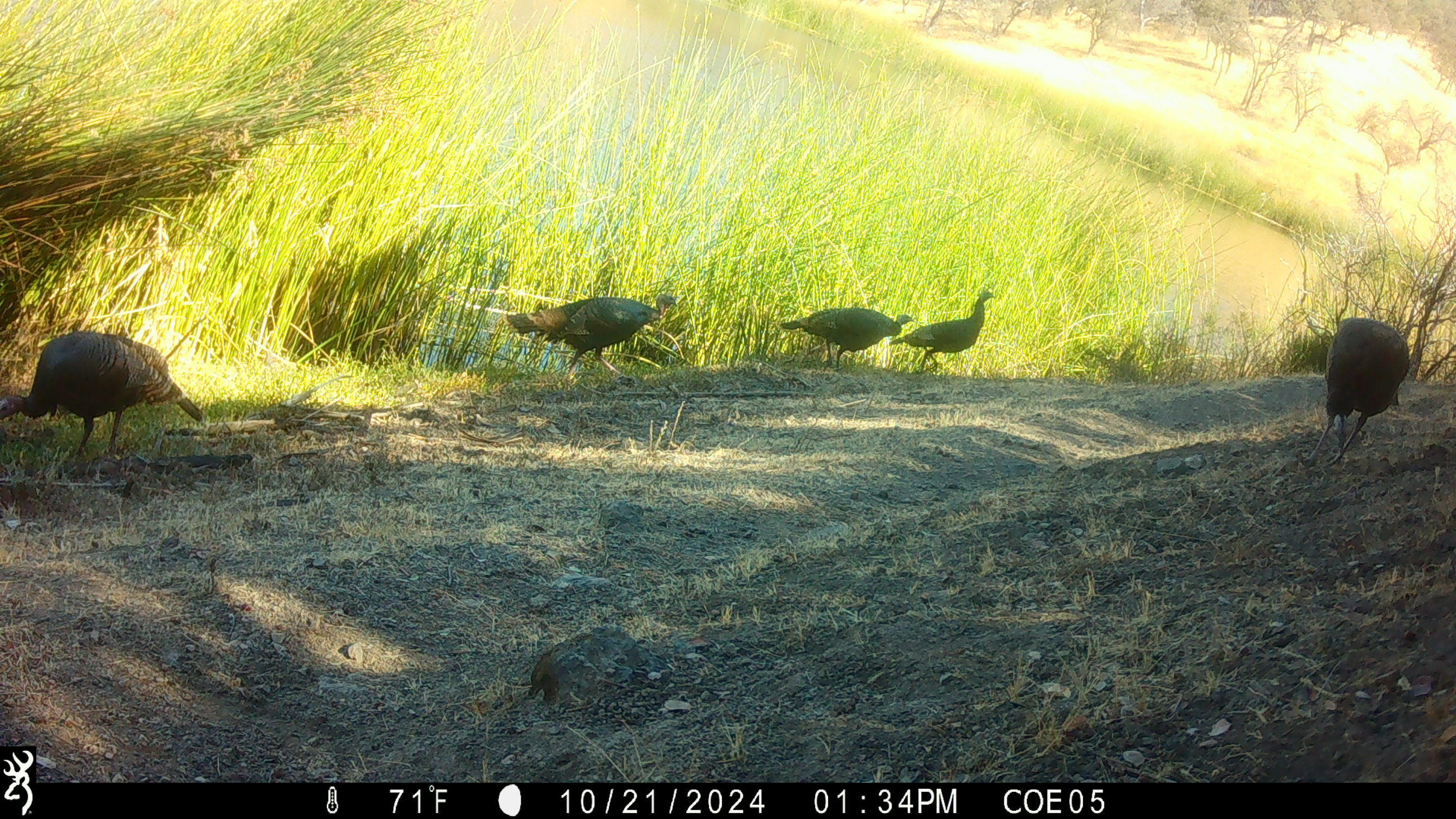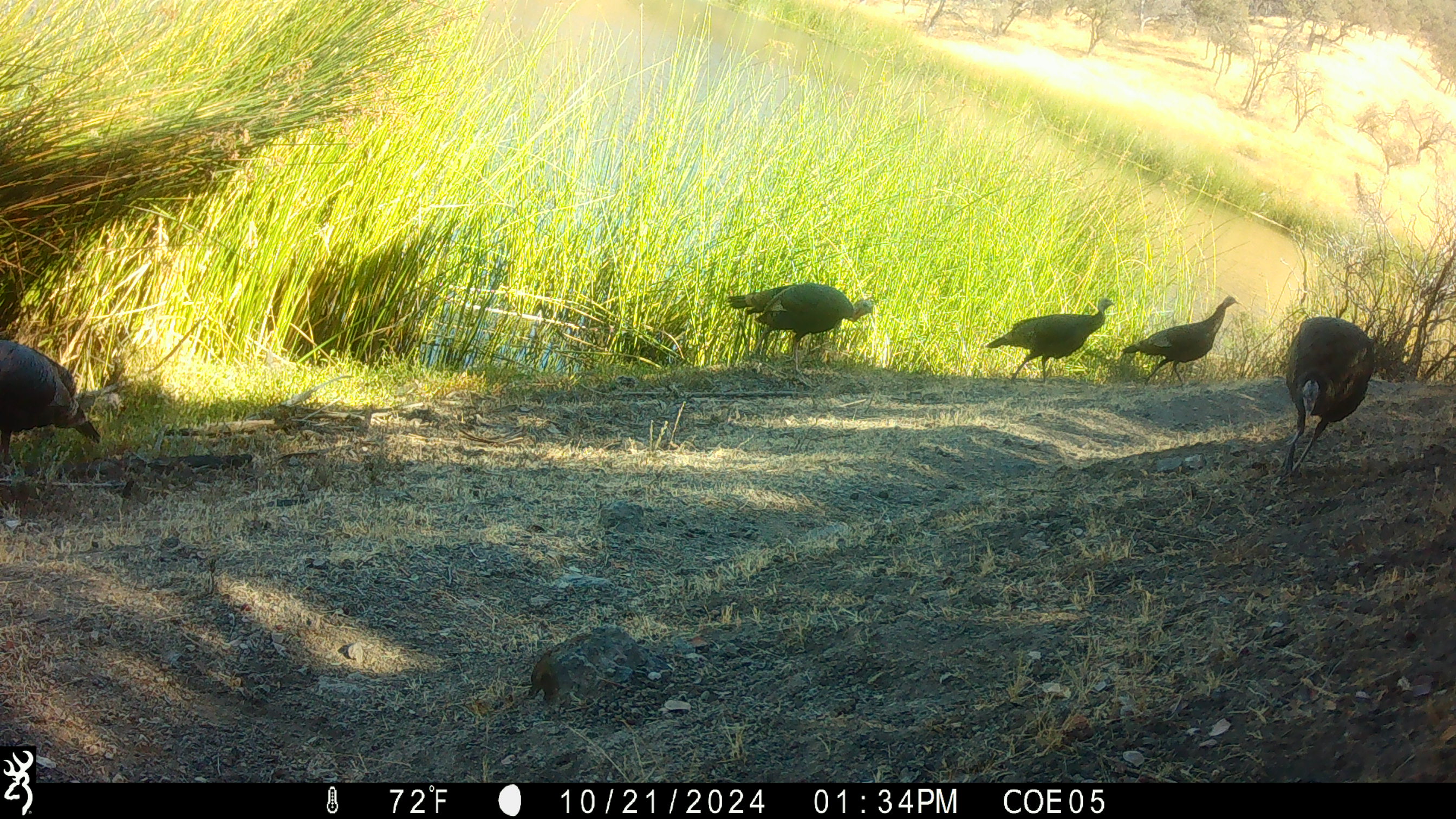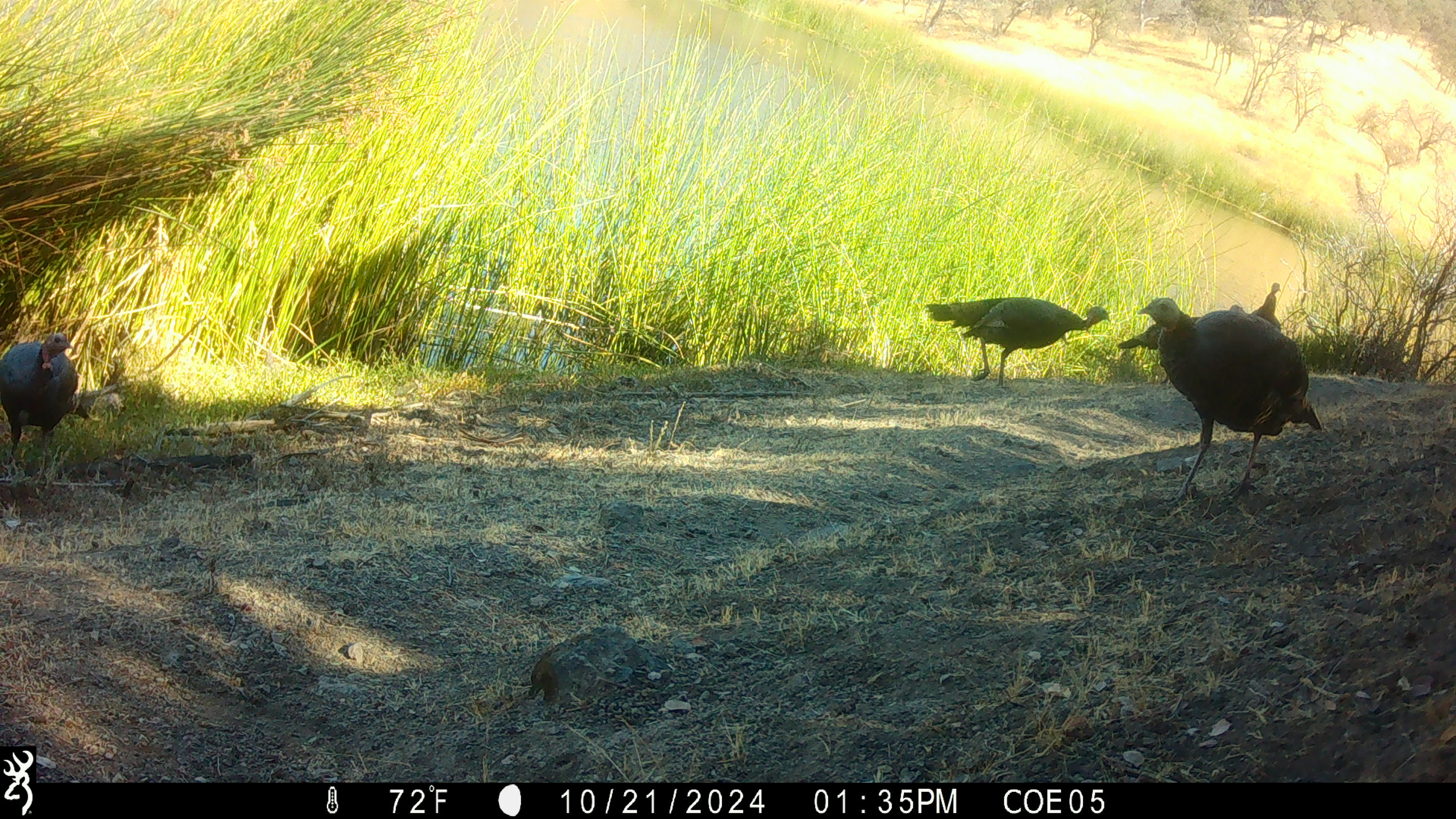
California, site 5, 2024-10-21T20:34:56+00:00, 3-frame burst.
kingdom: Animalia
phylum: Chordata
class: Aves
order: Galliformes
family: Phasianidae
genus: Meleagris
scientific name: Meleagris gallopavo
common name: turkey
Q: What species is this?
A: Turkey (Meleagris gallopavo).